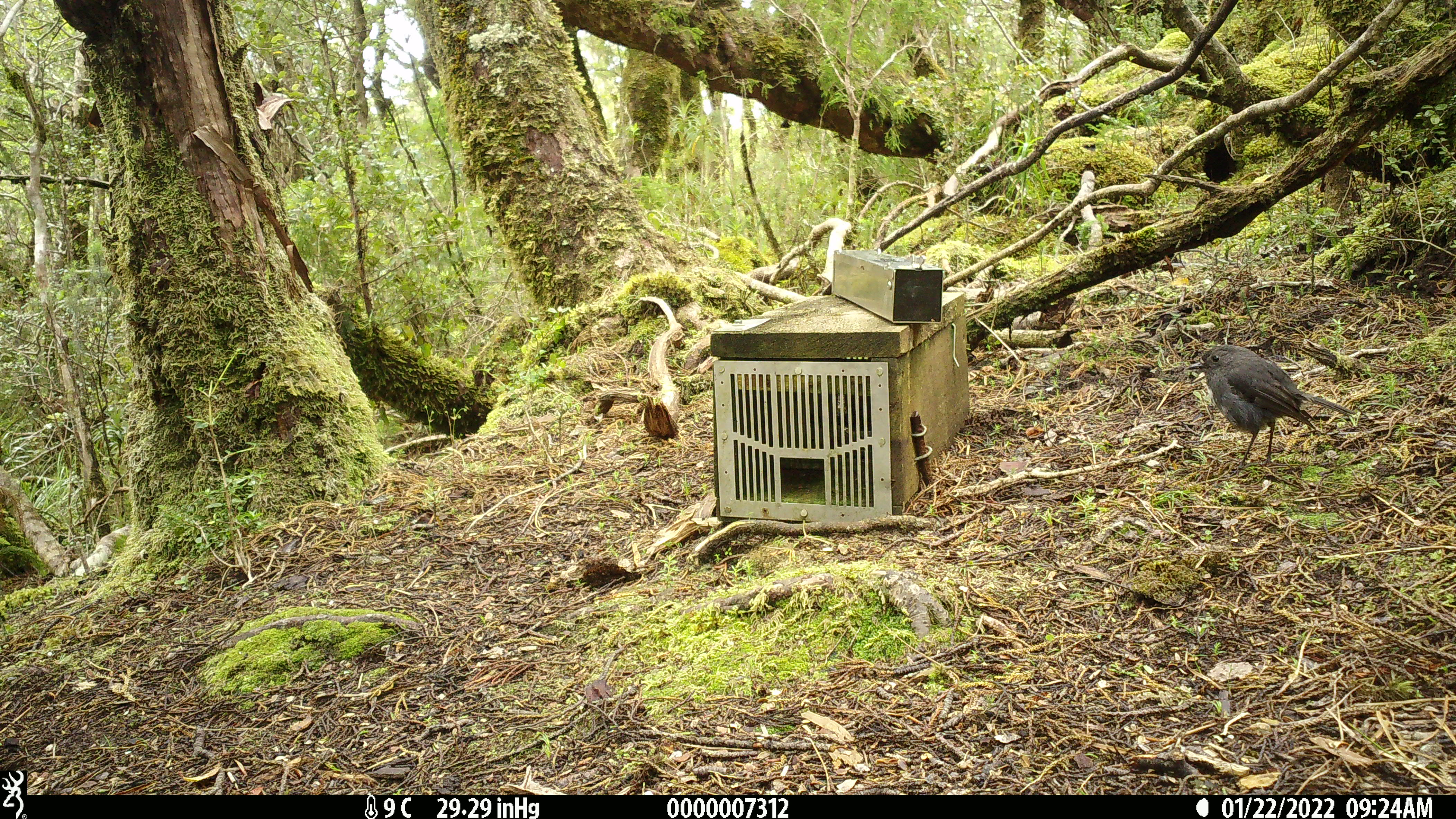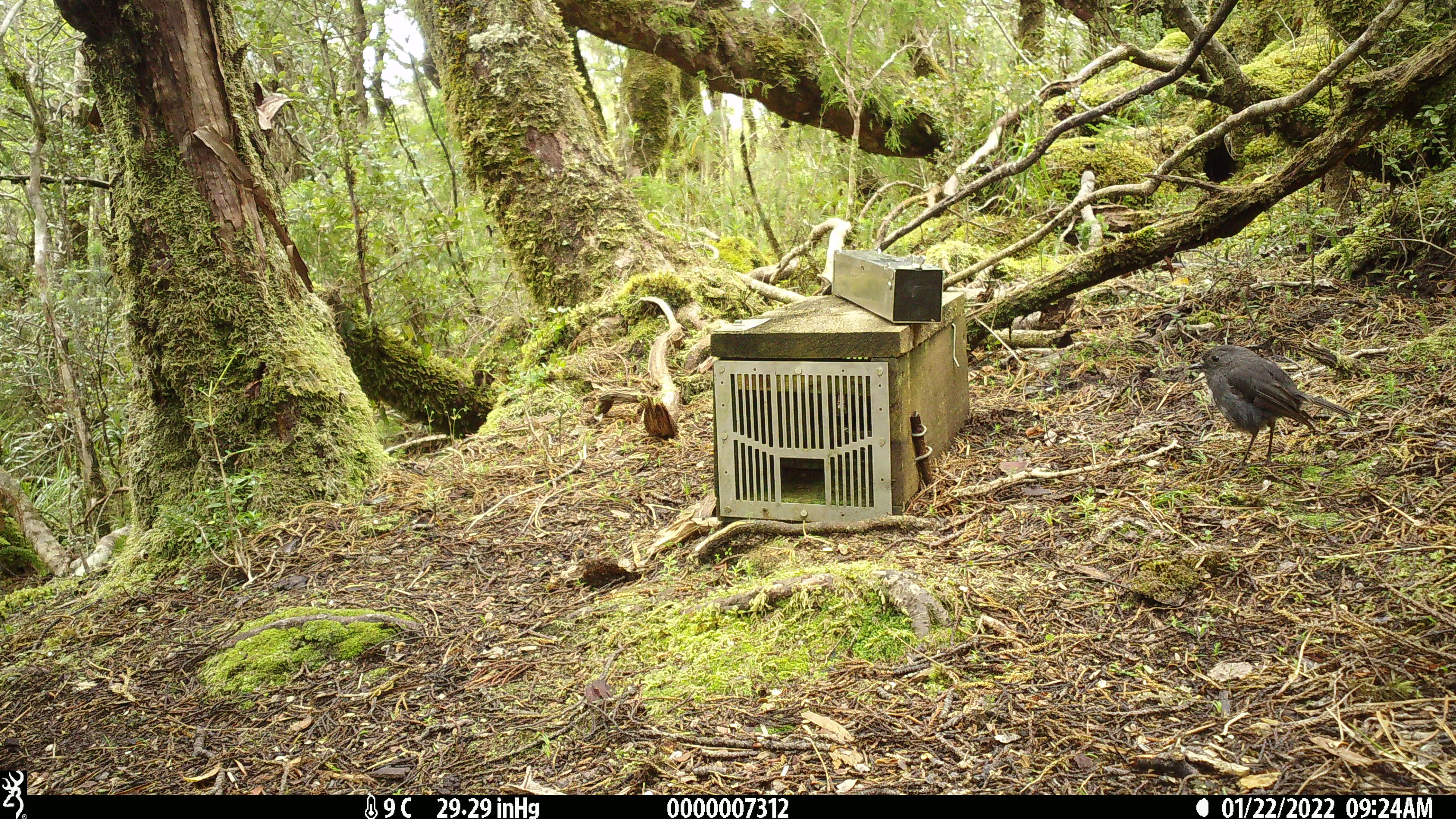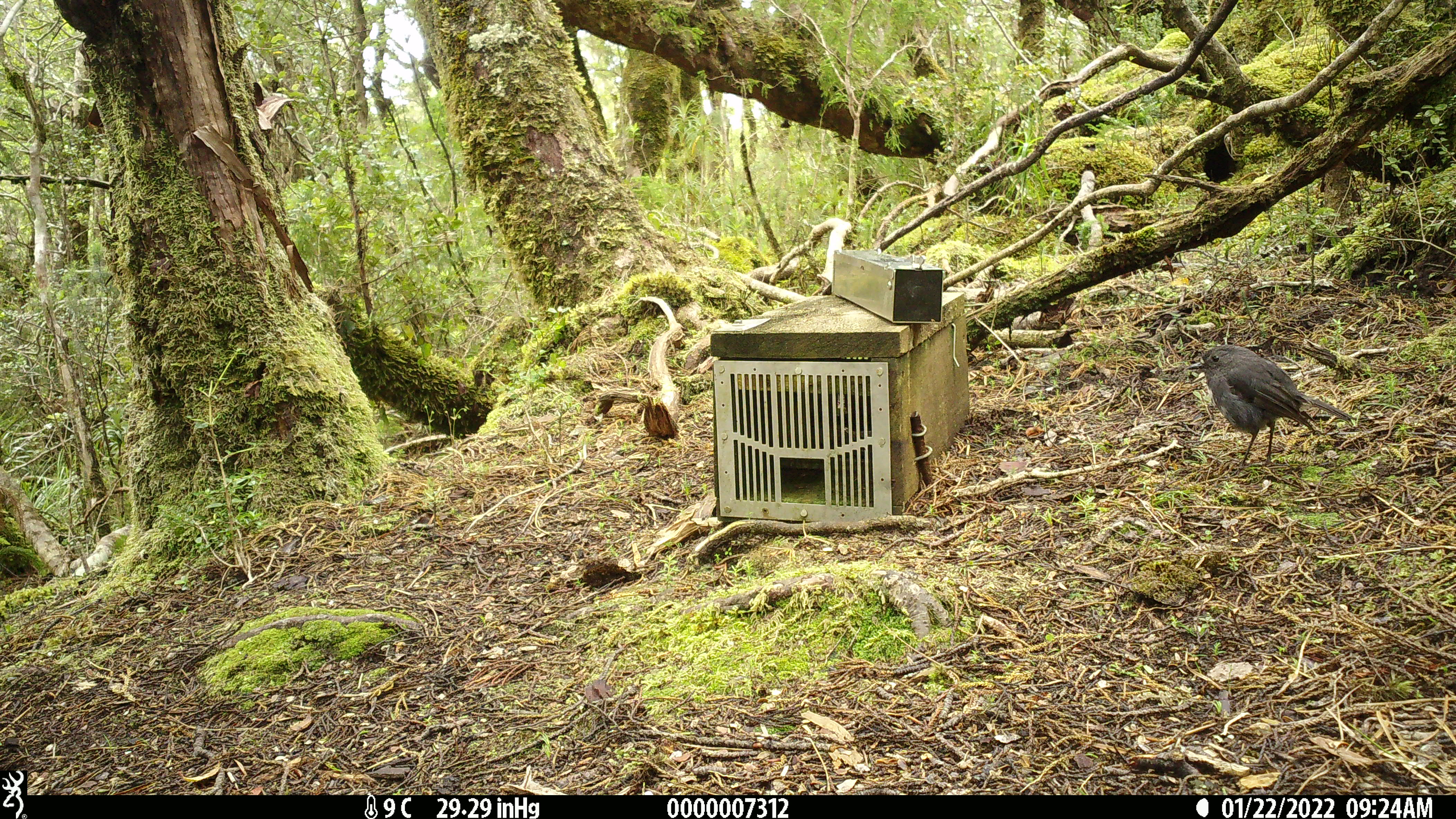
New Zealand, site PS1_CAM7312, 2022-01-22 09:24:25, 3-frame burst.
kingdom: Animalia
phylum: Chordata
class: Aves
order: Passeriformes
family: Petroicidae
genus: Petroica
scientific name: Petroica australis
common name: new zealand robin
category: robin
Robin (new zealand robin) (Petroica australis).